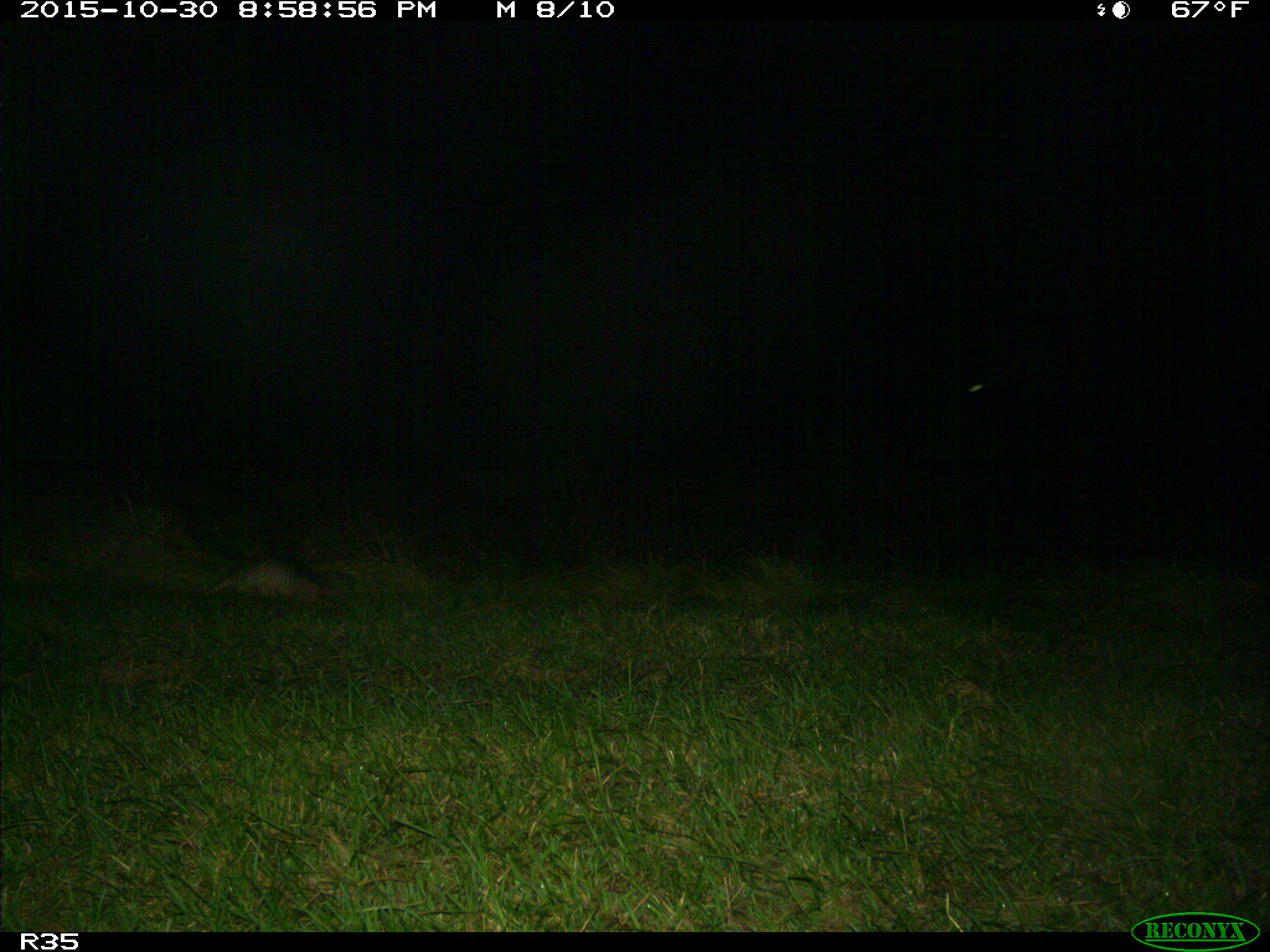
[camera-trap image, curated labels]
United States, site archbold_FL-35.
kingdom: Animalia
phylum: Chordata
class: Mammalia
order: Cingulata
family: Dasypodidae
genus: Dasypus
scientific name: Dasypus novemcinctus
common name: nine-banded armadillo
Dasypus novemcinctus (nine-banded armadillo).